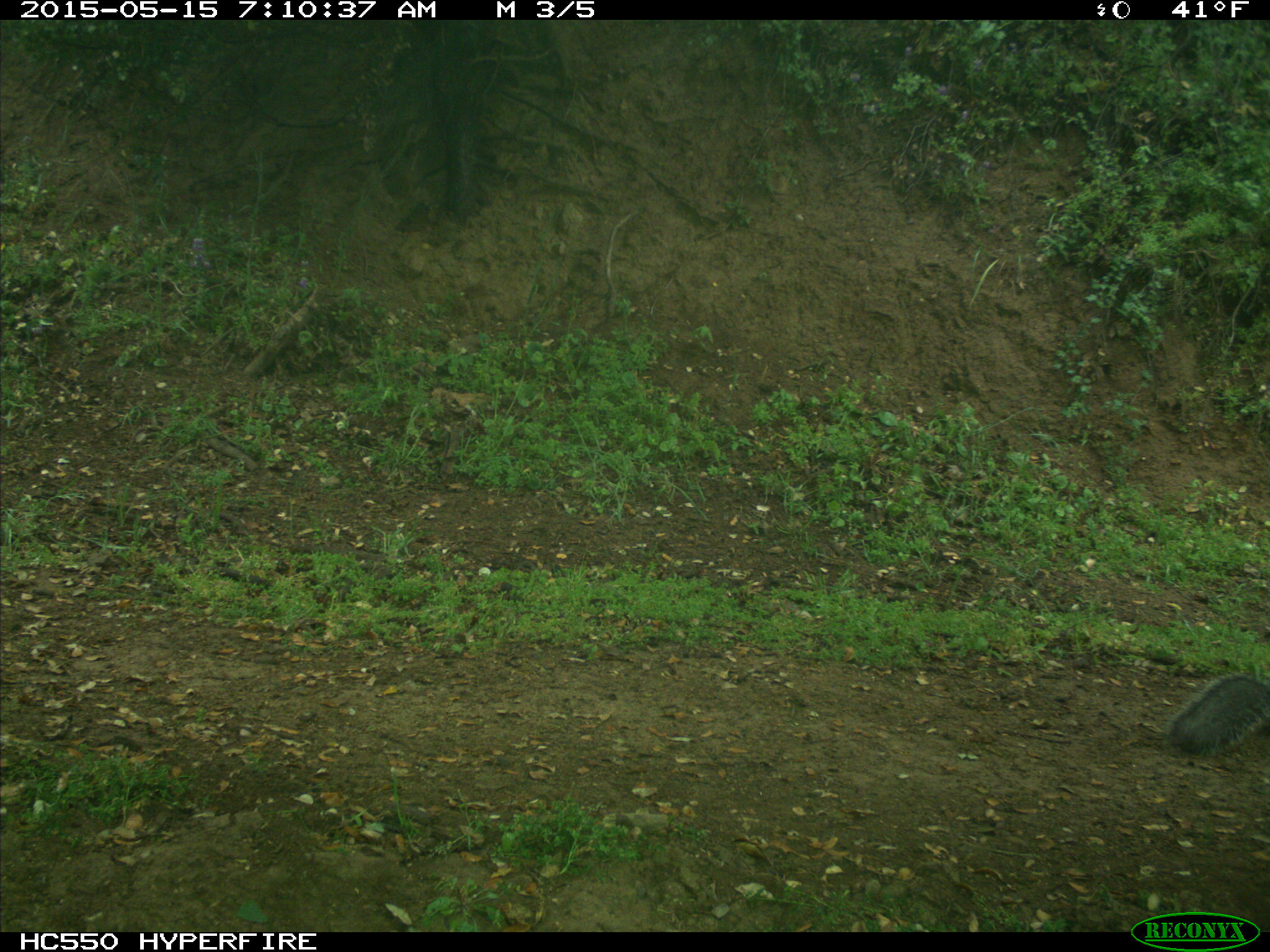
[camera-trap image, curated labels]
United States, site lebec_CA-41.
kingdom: Animalia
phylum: Chordata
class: Mammalia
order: Rodentia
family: Sciuridae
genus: Sciurus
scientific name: Sciurus carolinensis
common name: eastern gray squirrel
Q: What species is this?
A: Sciurus carolinensis (eastern gray squirrel).